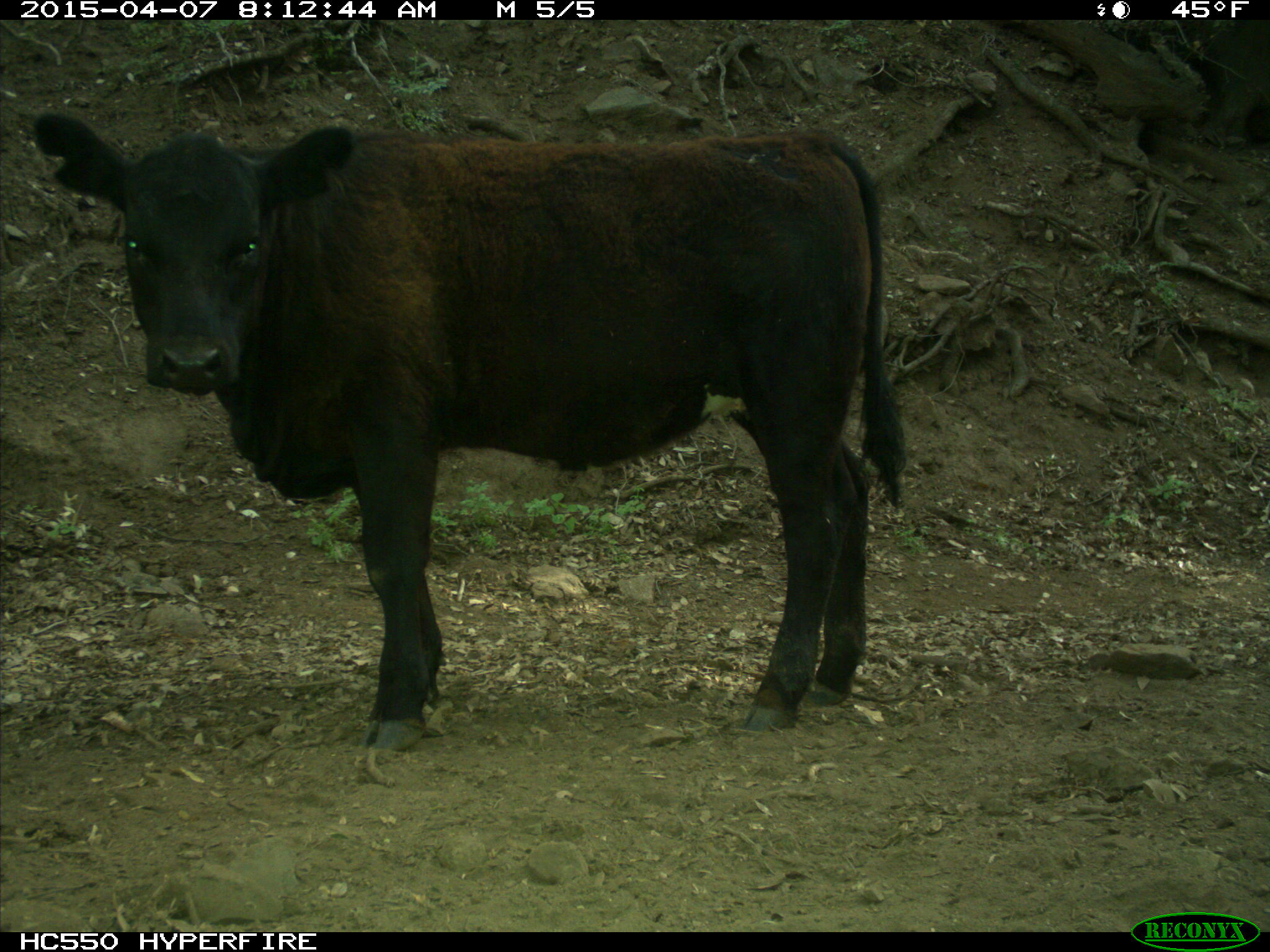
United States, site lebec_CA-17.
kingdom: Animalia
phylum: Chordata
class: Mammalia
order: Artiodactyla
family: Bovidae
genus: Bos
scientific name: Bos taurus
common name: domestic cow